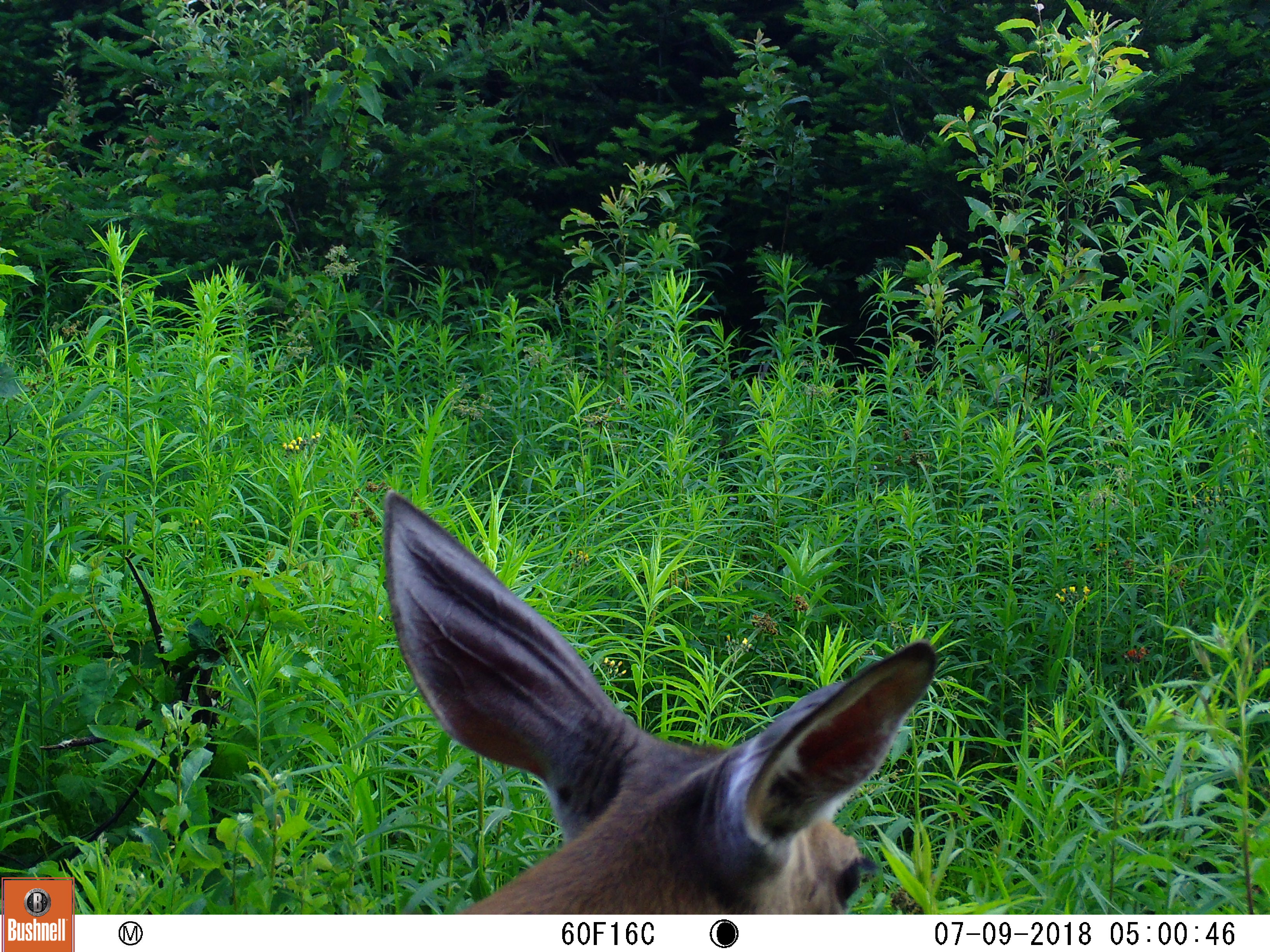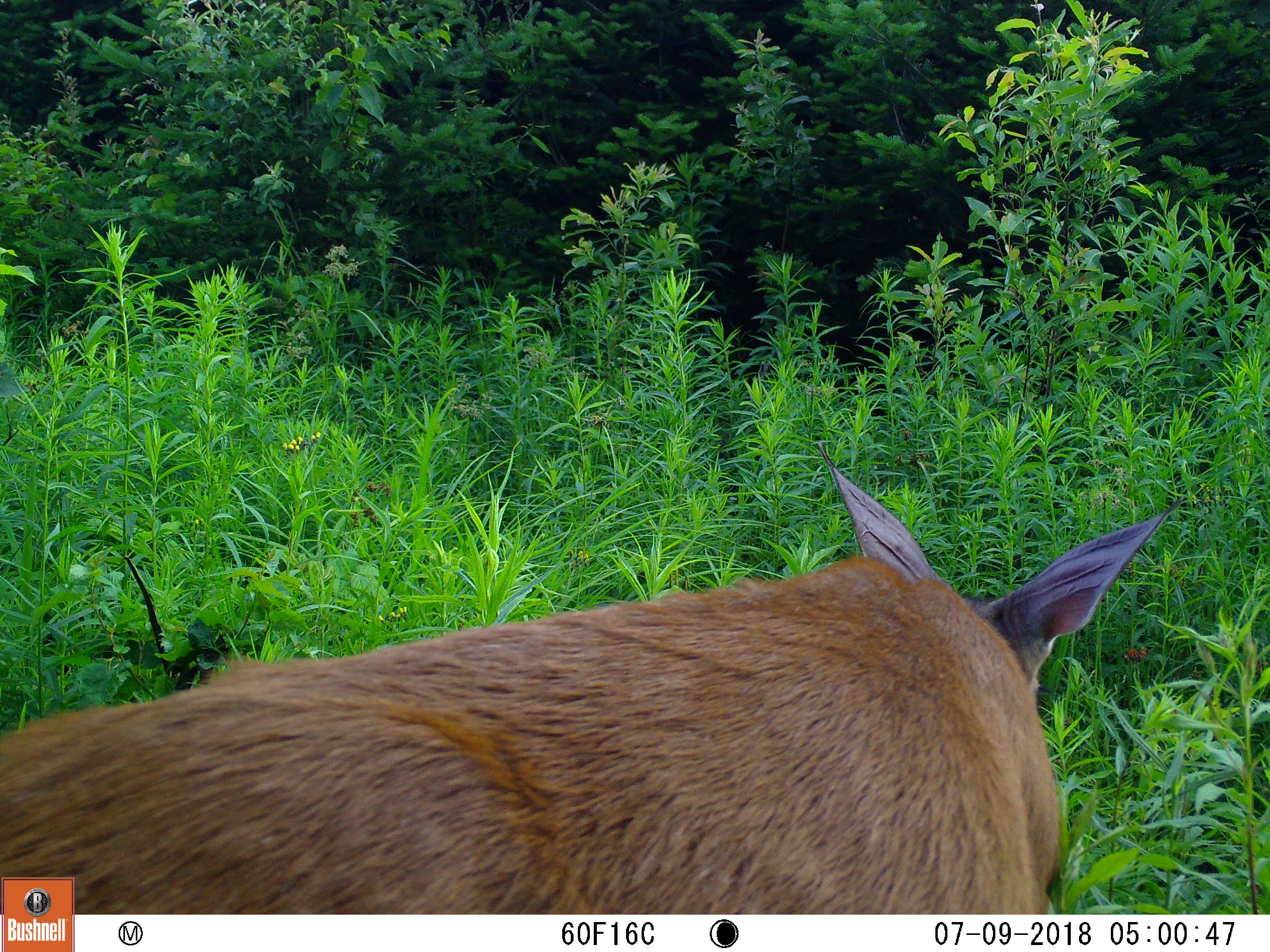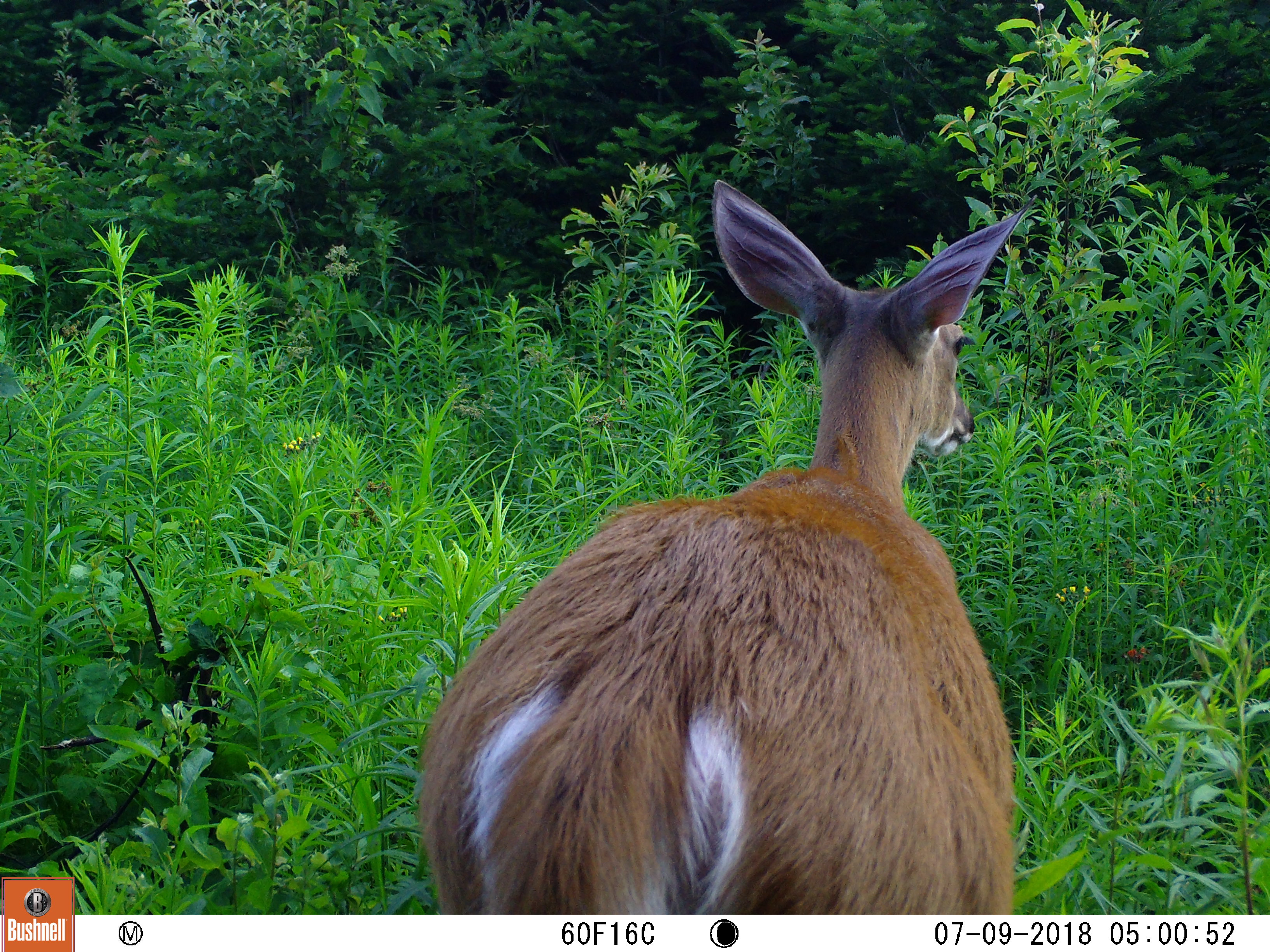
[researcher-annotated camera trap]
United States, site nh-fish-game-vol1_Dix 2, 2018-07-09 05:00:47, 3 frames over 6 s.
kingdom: Animalia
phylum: Chordata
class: Mammalia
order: Artiodactyla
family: Cervidae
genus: Odocoileus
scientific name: Odocoileus virginianus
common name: white-tailed deer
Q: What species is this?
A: White-tailed deer (Odocoileus virginianus).